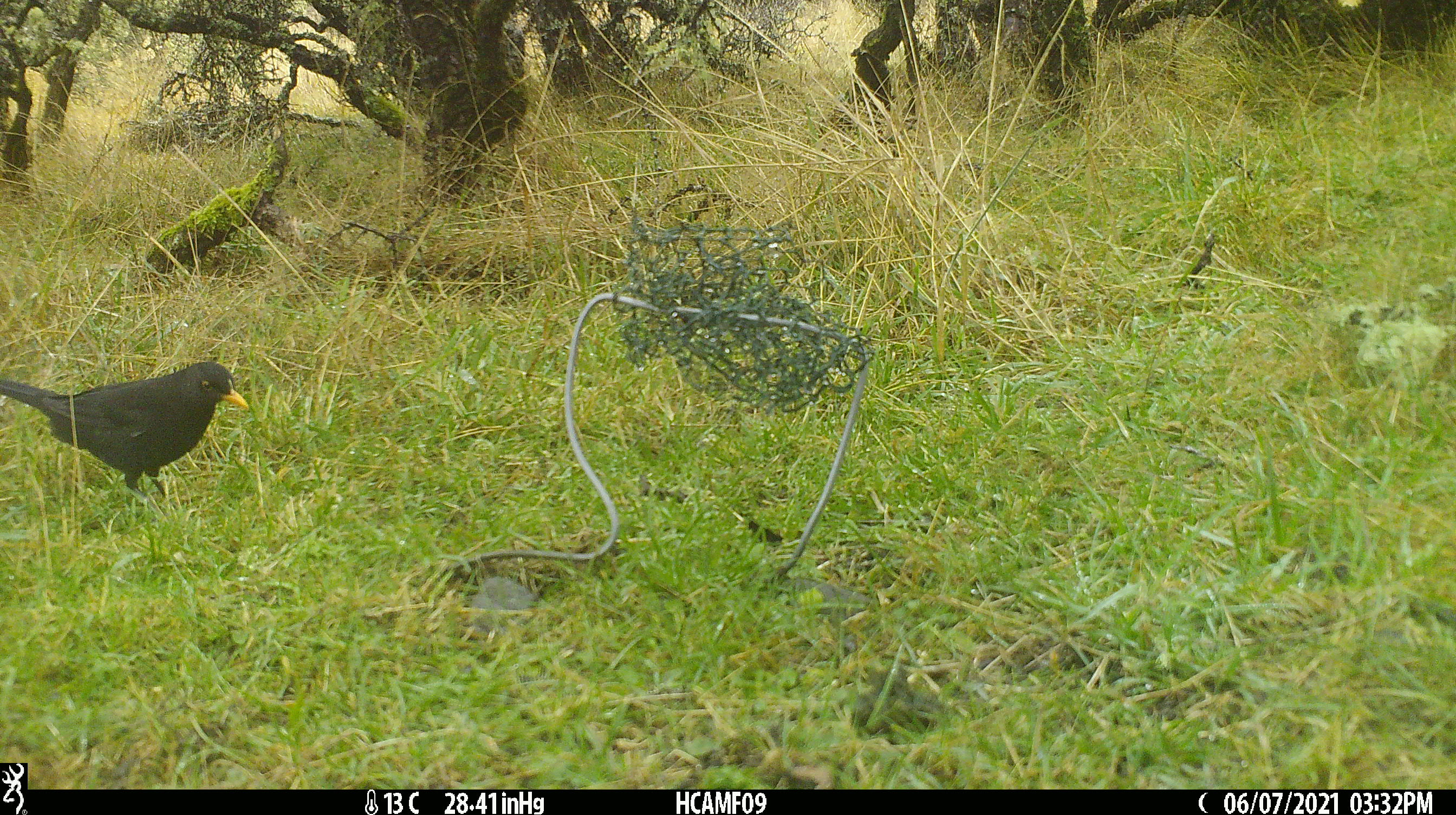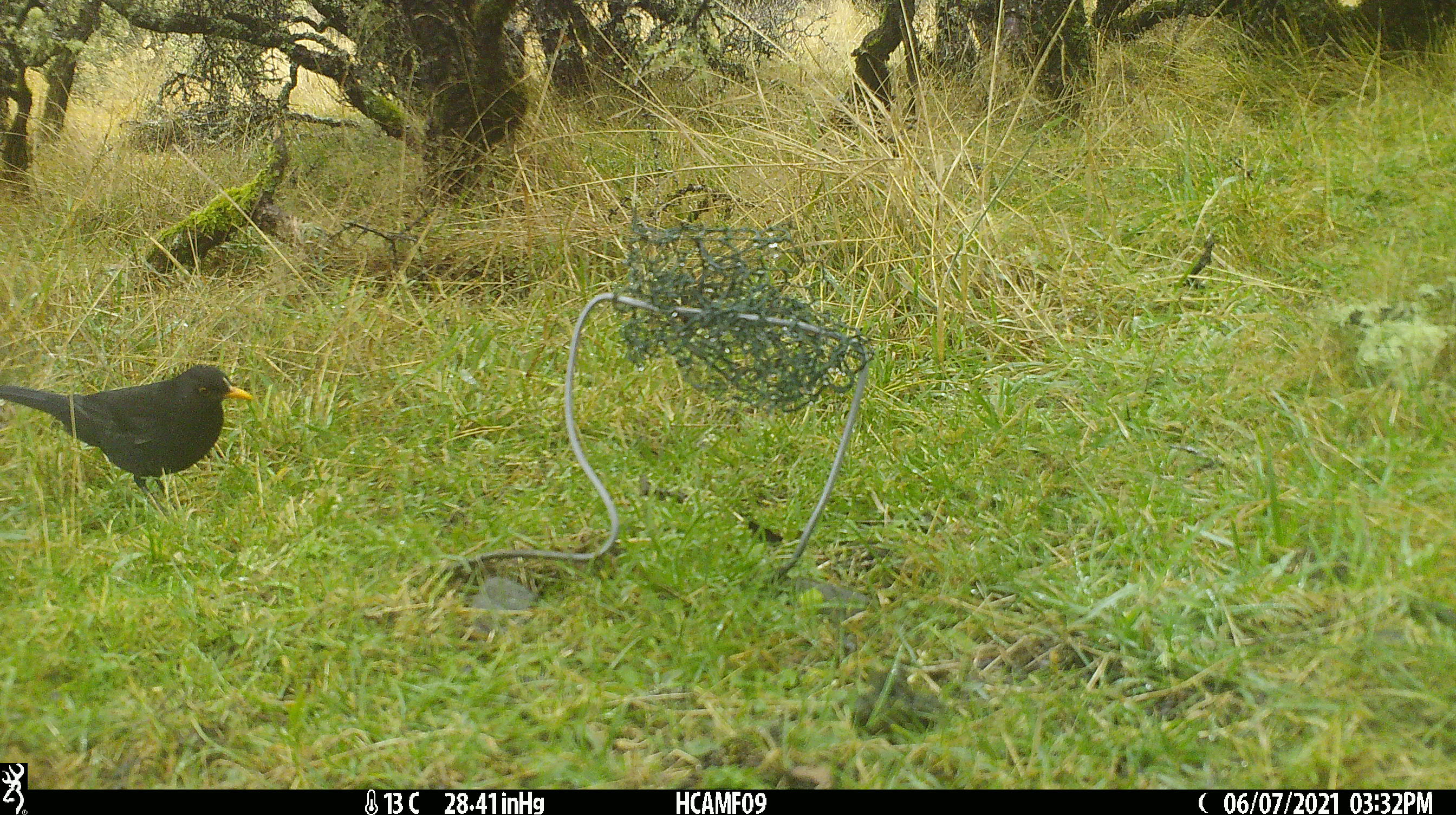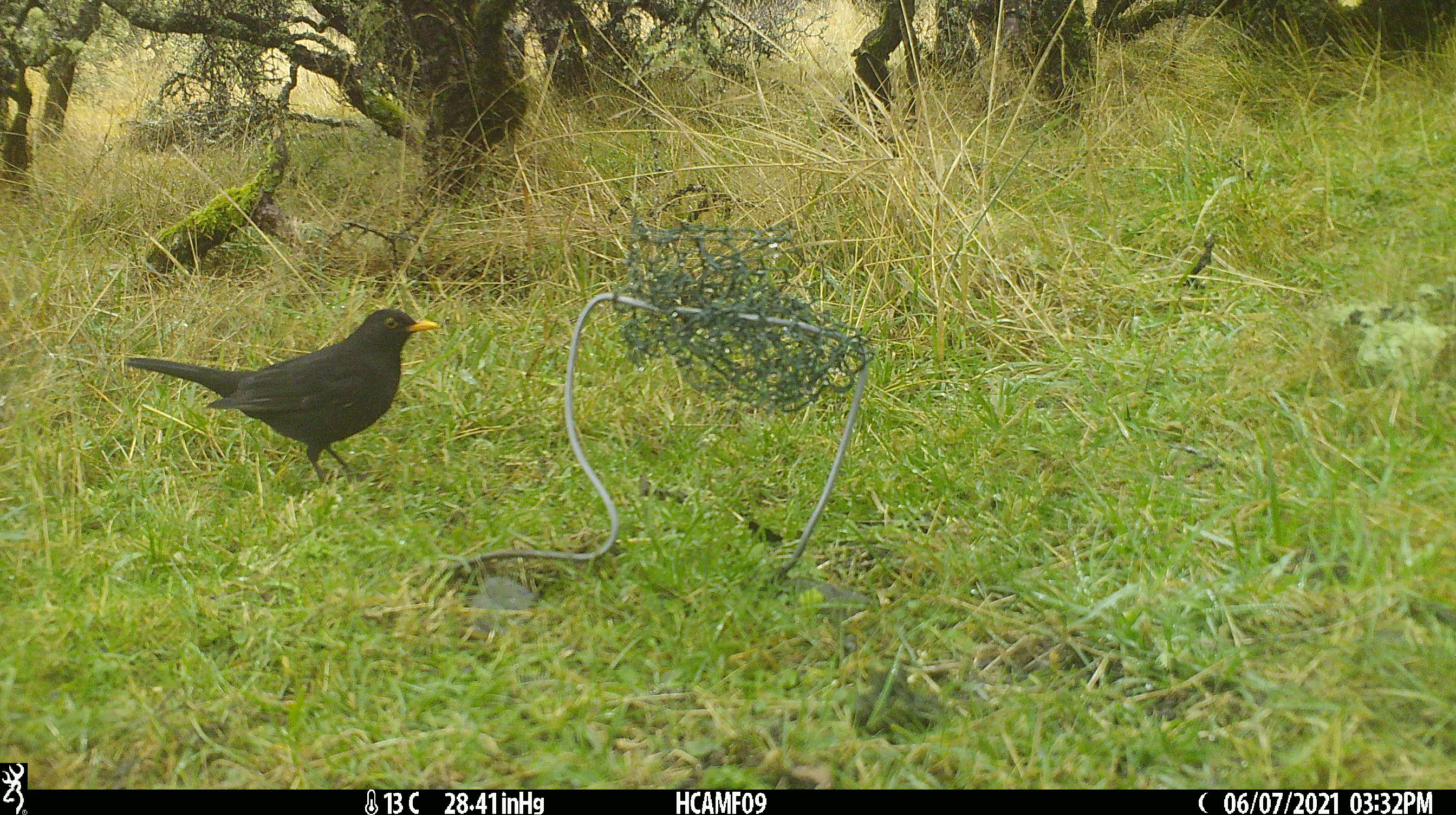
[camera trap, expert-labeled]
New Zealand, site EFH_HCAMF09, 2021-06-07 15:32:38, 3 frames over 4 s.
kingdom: Animalia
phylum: Chordata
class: Aves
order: Passeriformes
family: Turdidae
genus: Turdus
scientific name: Turdus merula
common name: eurasian blackbird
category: blackbird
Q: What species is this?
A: Blackbird (eurasian blackbird) (Turdus merula).